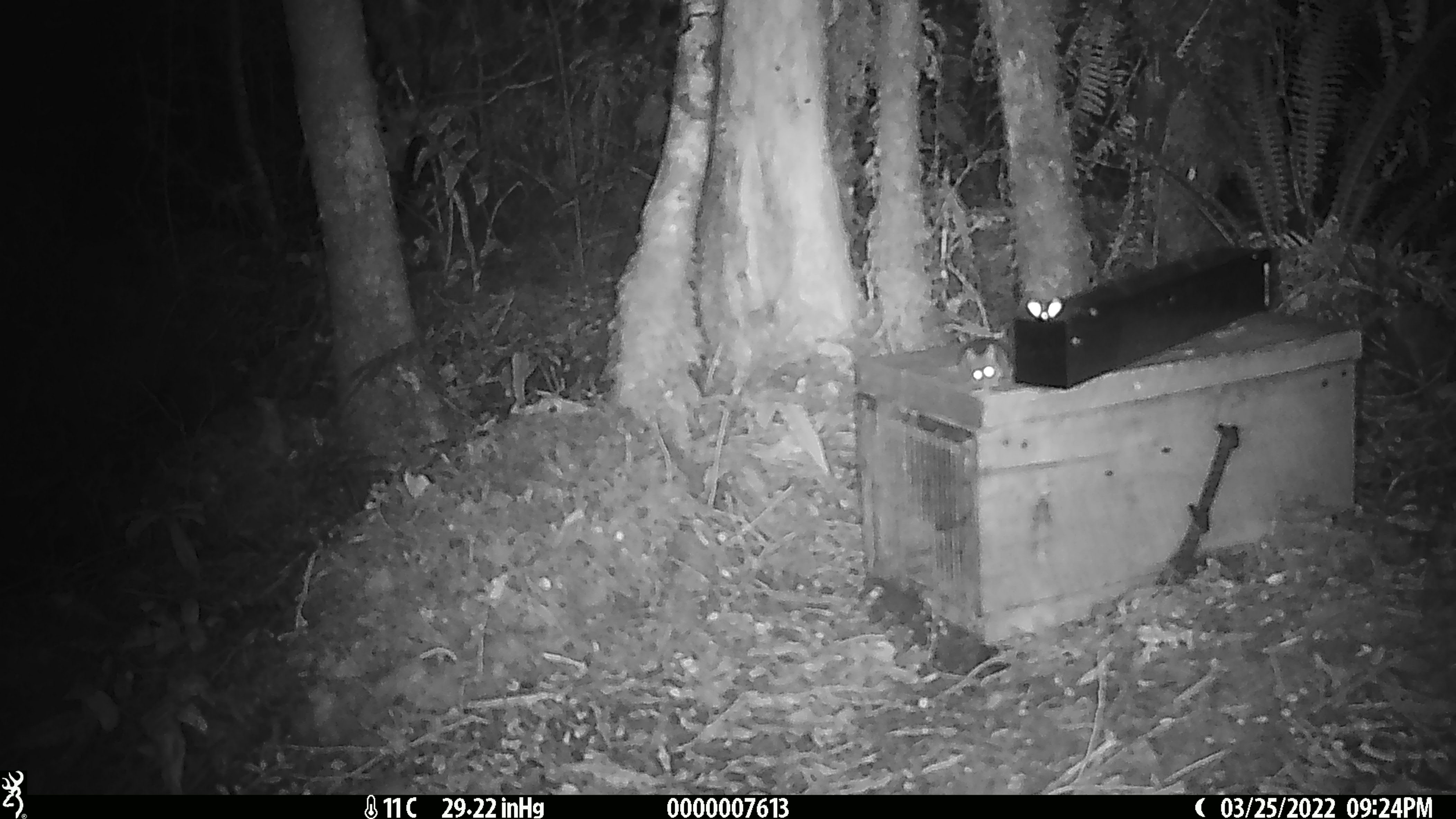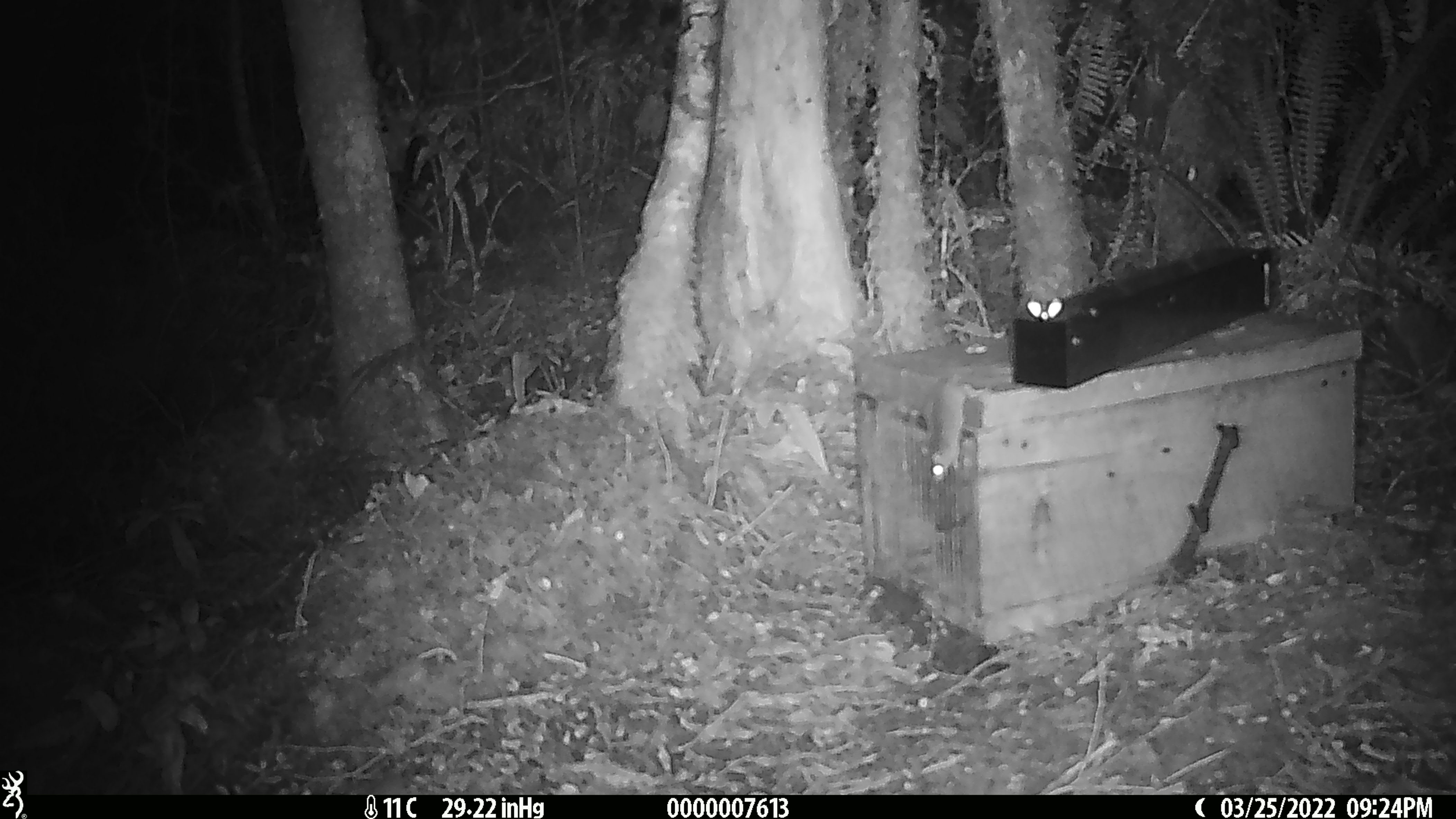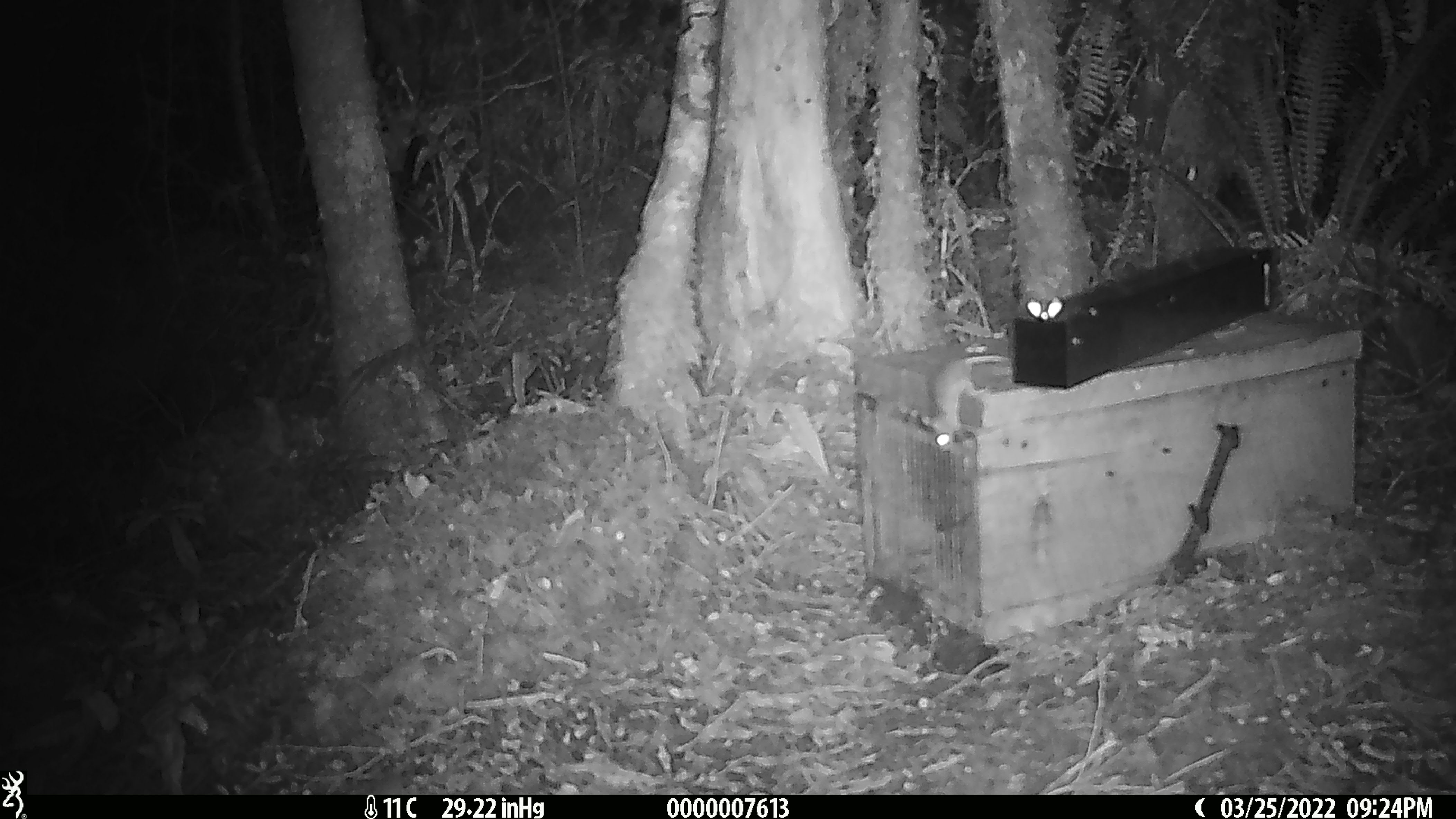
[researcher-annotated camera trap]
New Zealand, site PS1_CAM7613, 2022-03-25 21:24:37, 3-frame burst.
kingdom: Animalia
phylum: Chordata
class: Mammalia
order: Rodentia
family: Muridae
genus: Mus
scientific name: Mus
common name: mouse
Mouse (Mus).